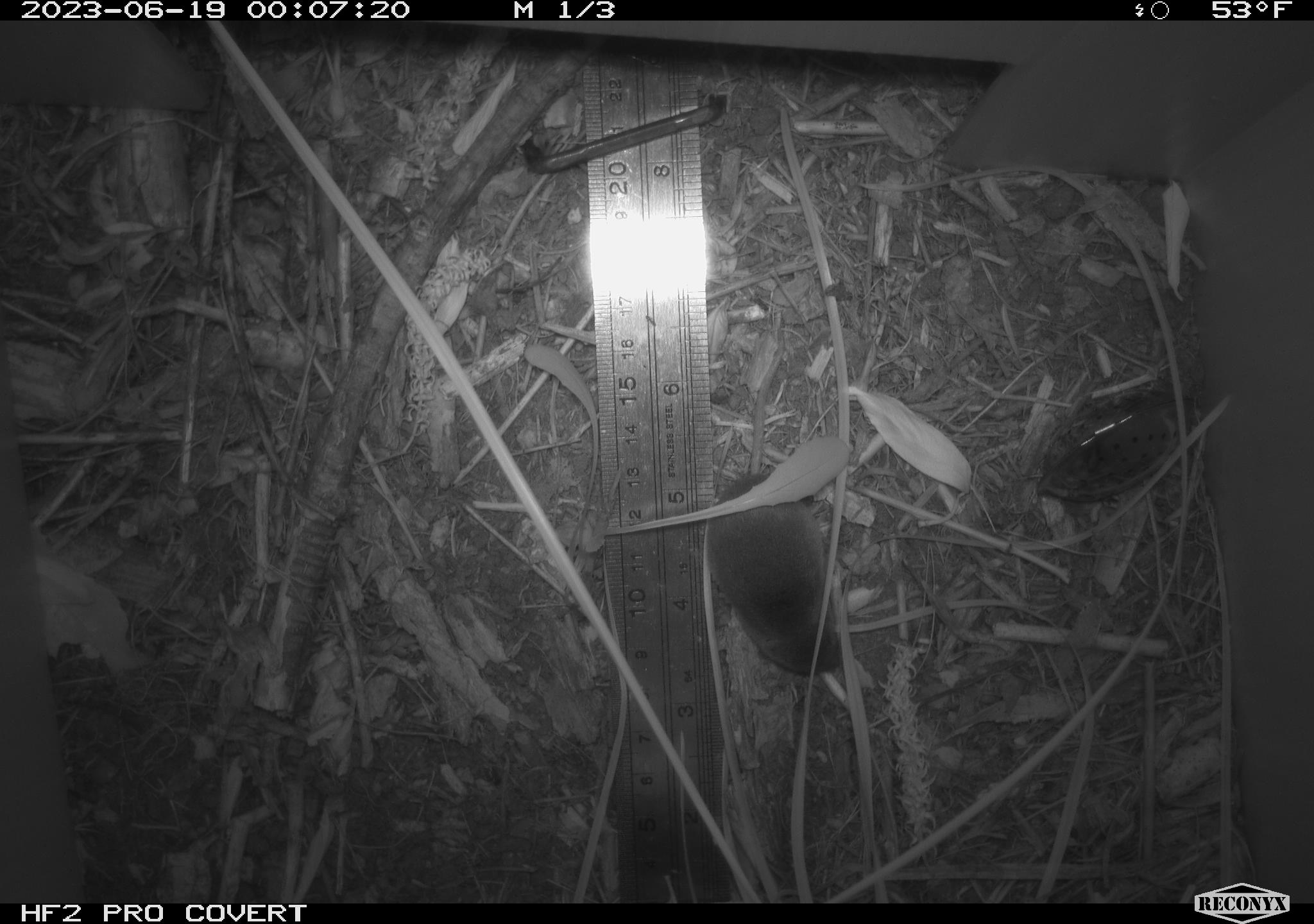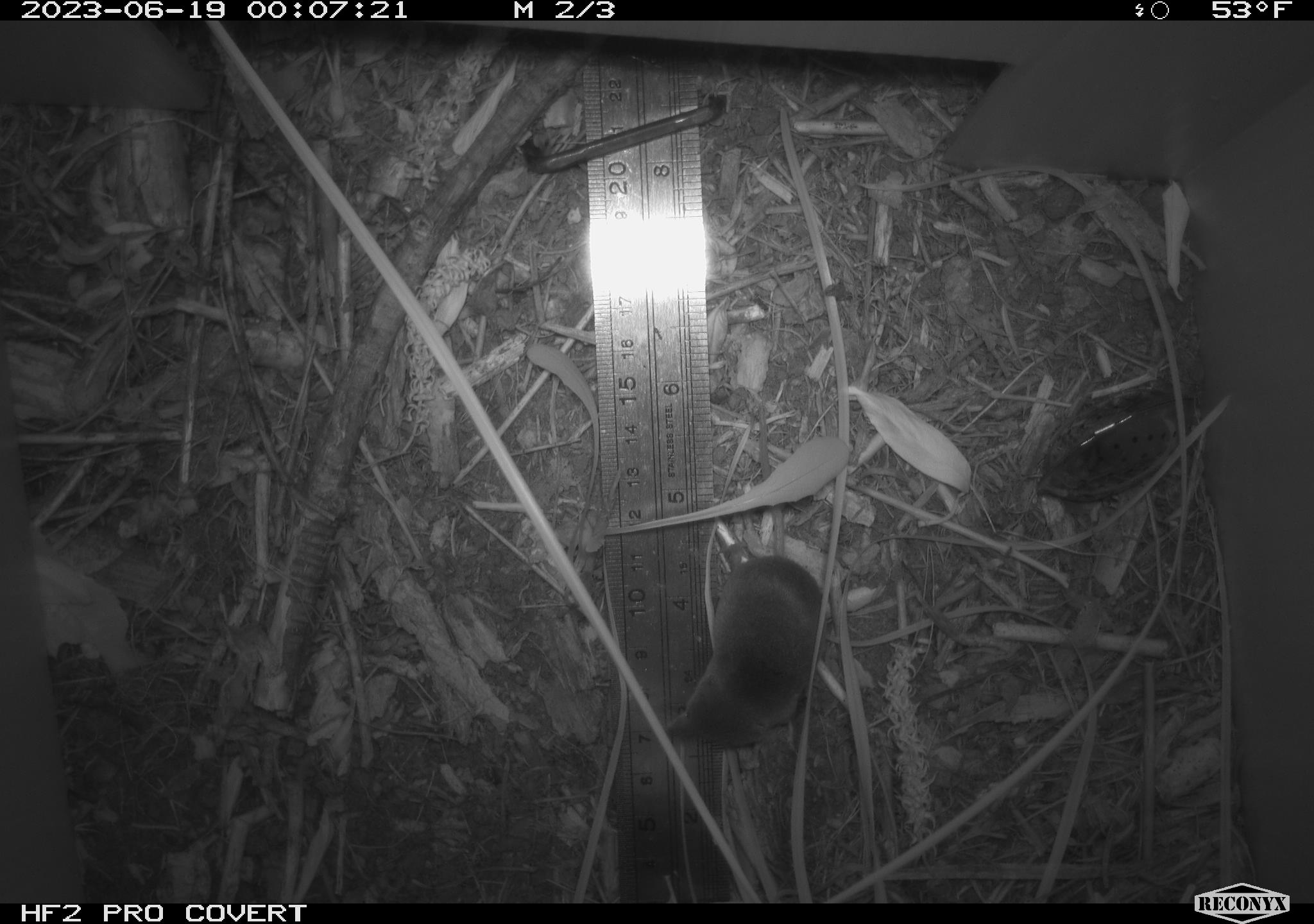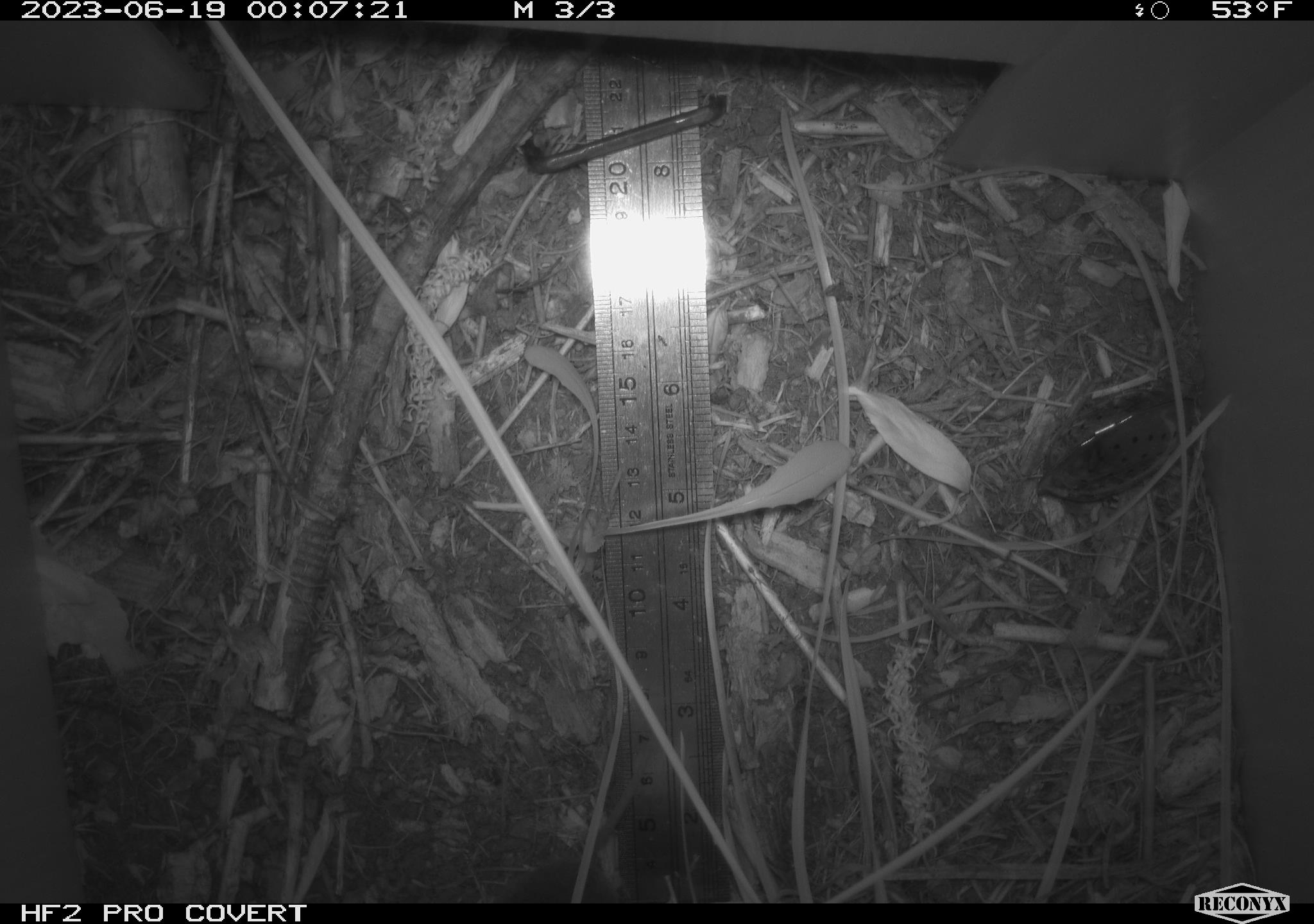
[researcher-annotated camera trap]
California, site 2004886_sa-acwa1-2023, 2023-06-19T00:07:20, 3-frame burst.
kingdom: Animalia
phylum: Chordata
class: Mammalia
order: Eulipotyphla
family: Soricidae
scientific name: Soricidae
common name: shrews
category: soricidae family